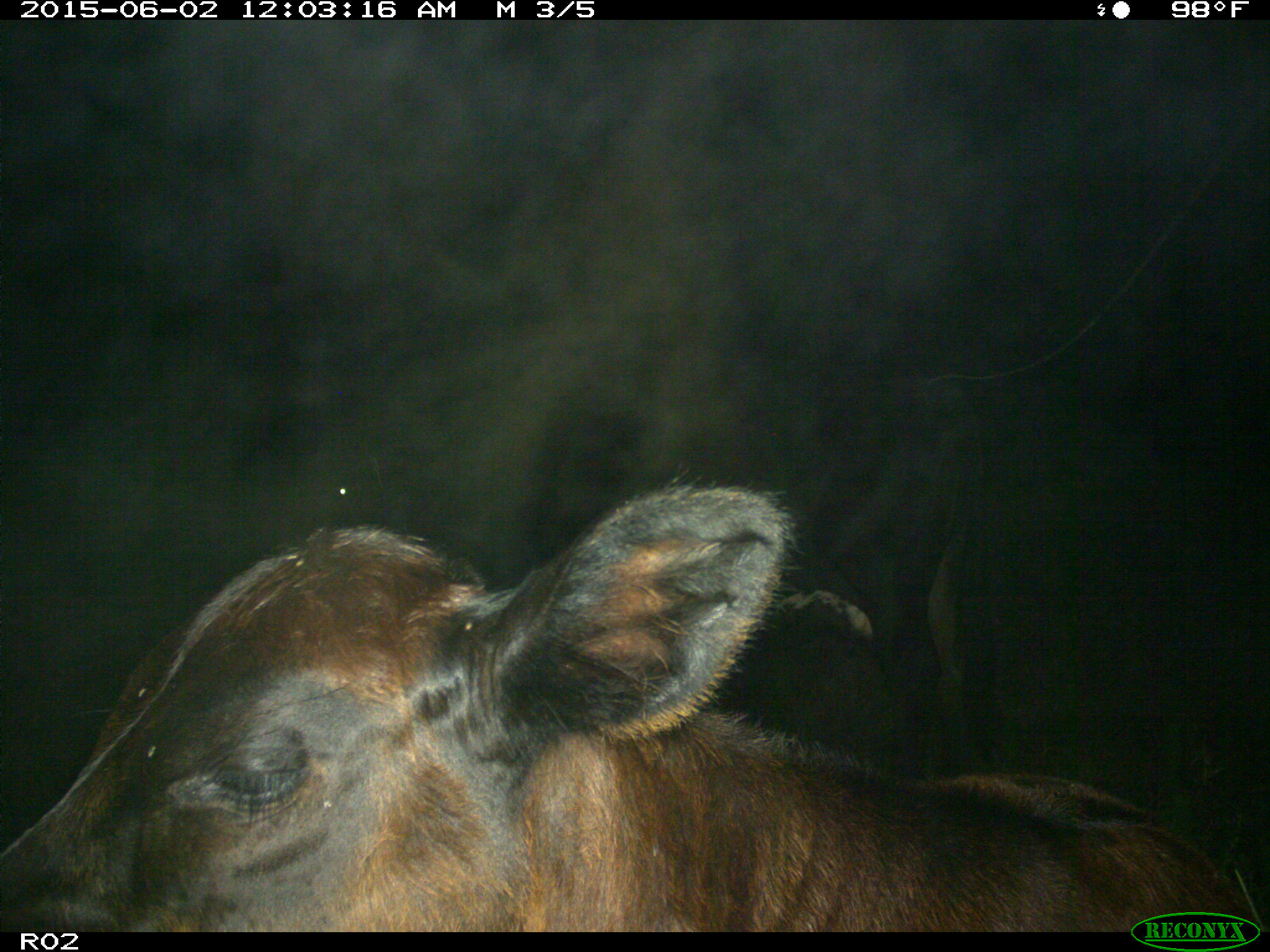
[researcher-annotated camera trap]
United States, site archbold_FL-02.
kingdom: Animalia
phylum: Chordata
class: Mammalia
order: Artiodactyla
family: Bovidae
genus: Bos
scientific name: Bos taurus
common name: domestic cow